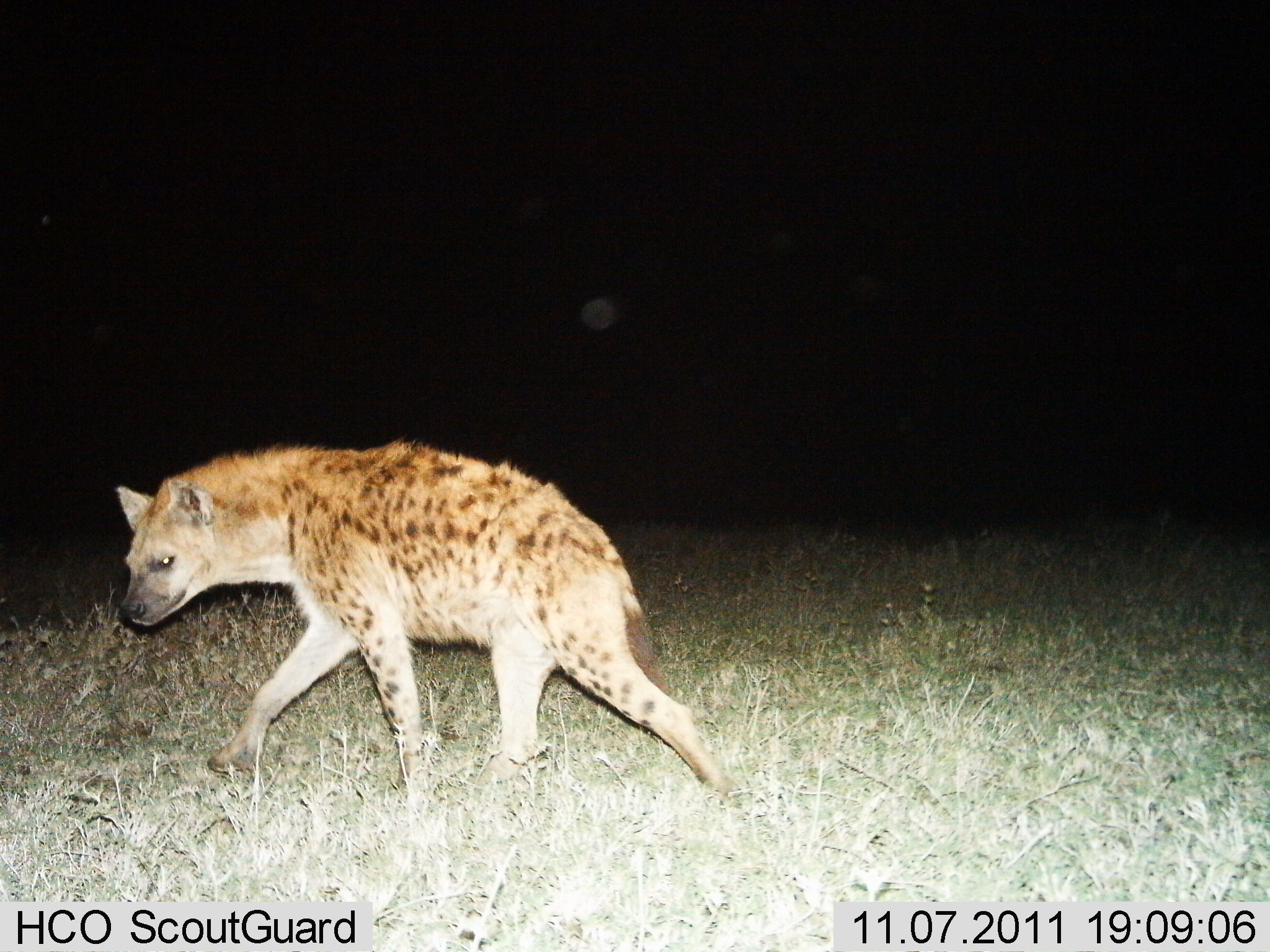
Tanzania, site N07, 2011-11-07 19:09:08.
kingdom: Animalia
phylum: Chordata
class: Mammalia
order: Carnivora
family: Hyaenidae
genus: Crocuta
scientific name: Crocuta crocuta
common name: spotted hyena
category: hyenaspotted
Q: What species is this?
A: Hyenaspotted (spotted hyena) (Crocuta crocuta).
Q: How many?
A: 1.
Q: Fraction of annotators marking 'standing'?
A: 9%.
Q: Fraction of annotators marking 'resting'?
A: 0%.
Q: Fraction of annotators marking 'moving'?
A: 91%.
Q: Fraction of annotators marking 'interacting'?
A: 0%.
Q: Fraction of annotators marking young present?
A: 0%.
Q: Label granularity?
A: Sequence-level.